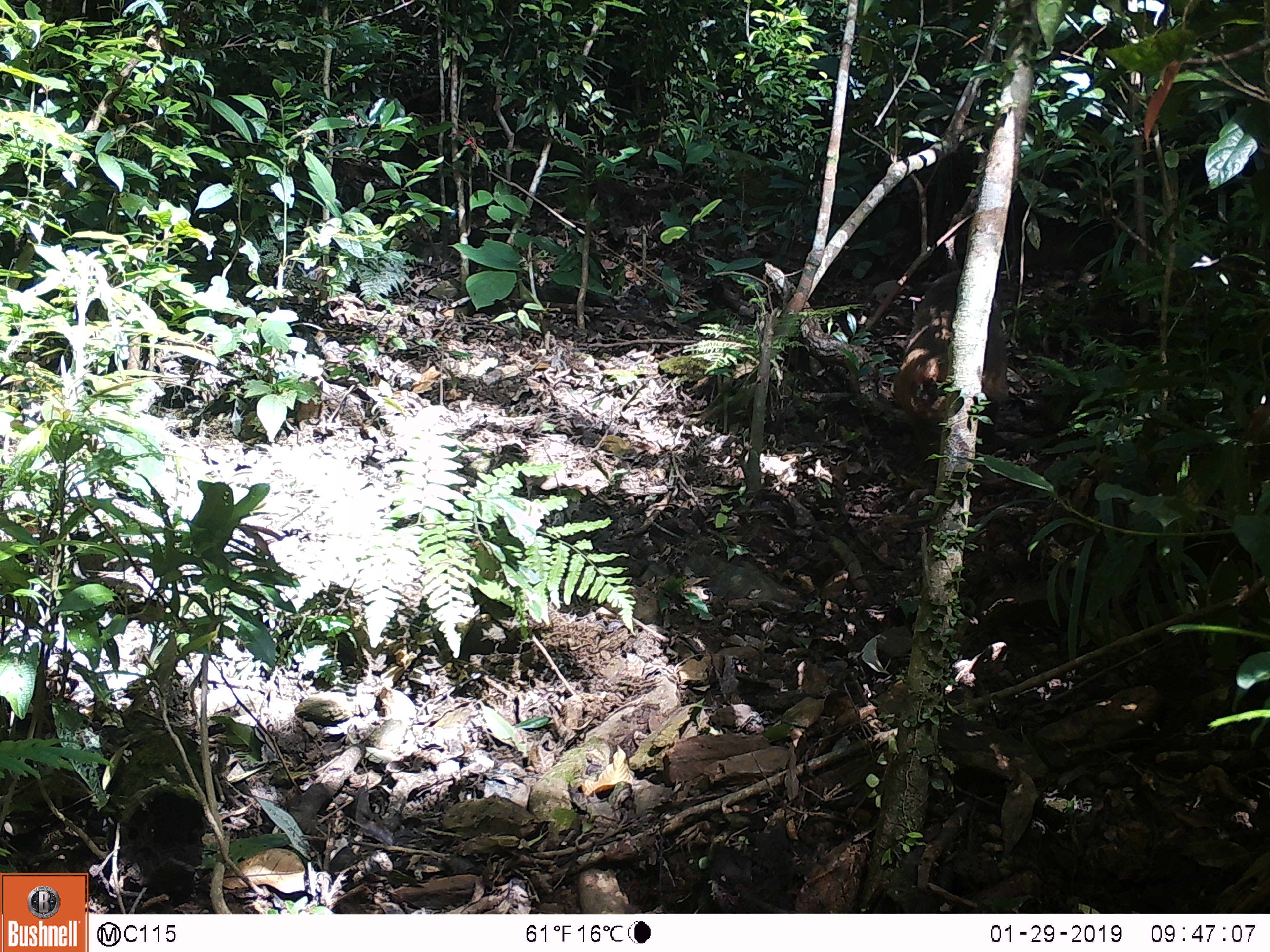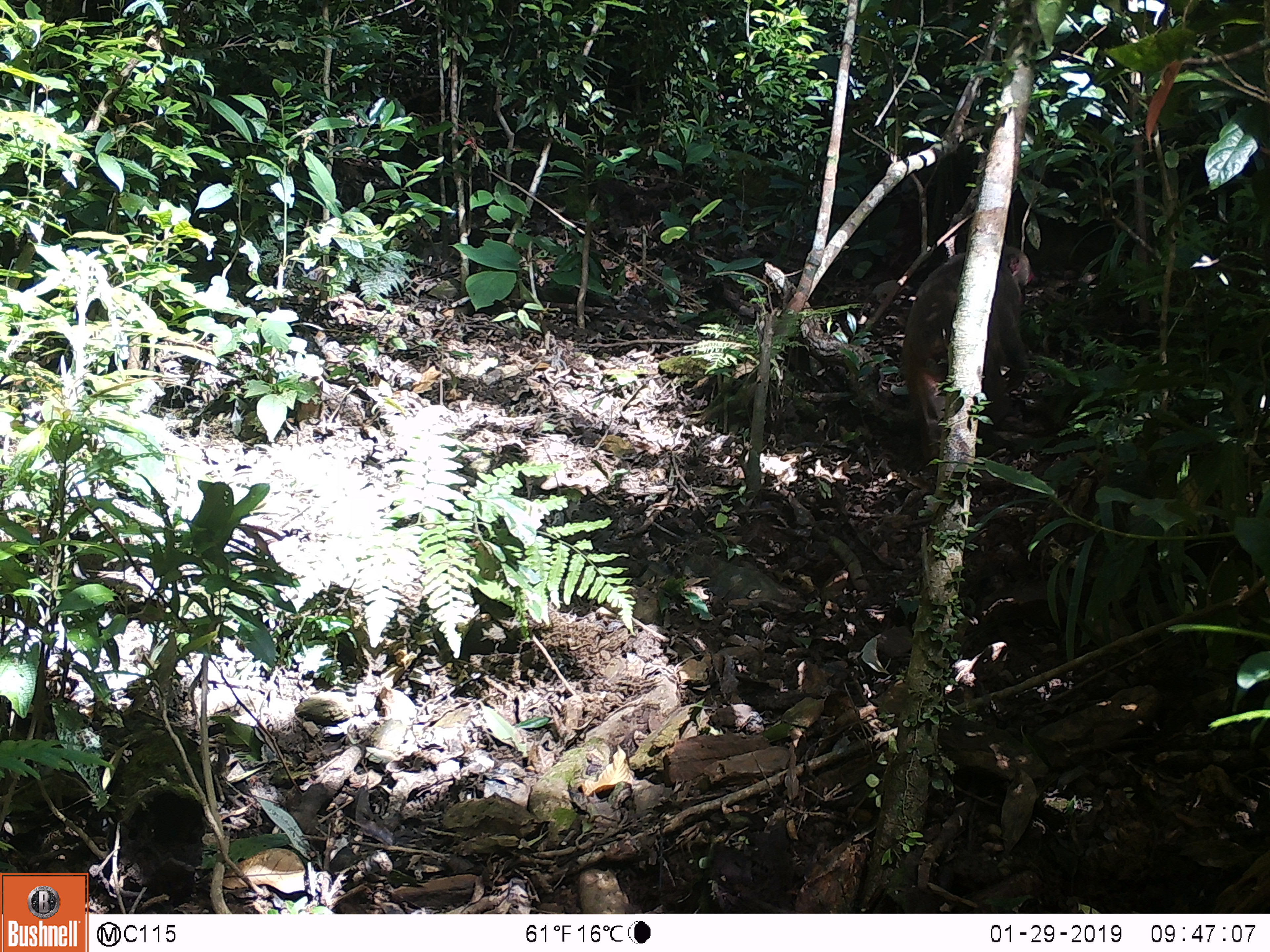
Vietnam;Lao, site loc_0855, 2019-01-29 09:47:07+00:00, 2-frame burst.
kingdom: Animalia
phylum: Chordata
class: Mammalia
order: Primates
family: Cercopithecidae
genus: Macaca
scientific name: Macaca arctoides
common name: stump-tailed macaque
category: stump tailed macaque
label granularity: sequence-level